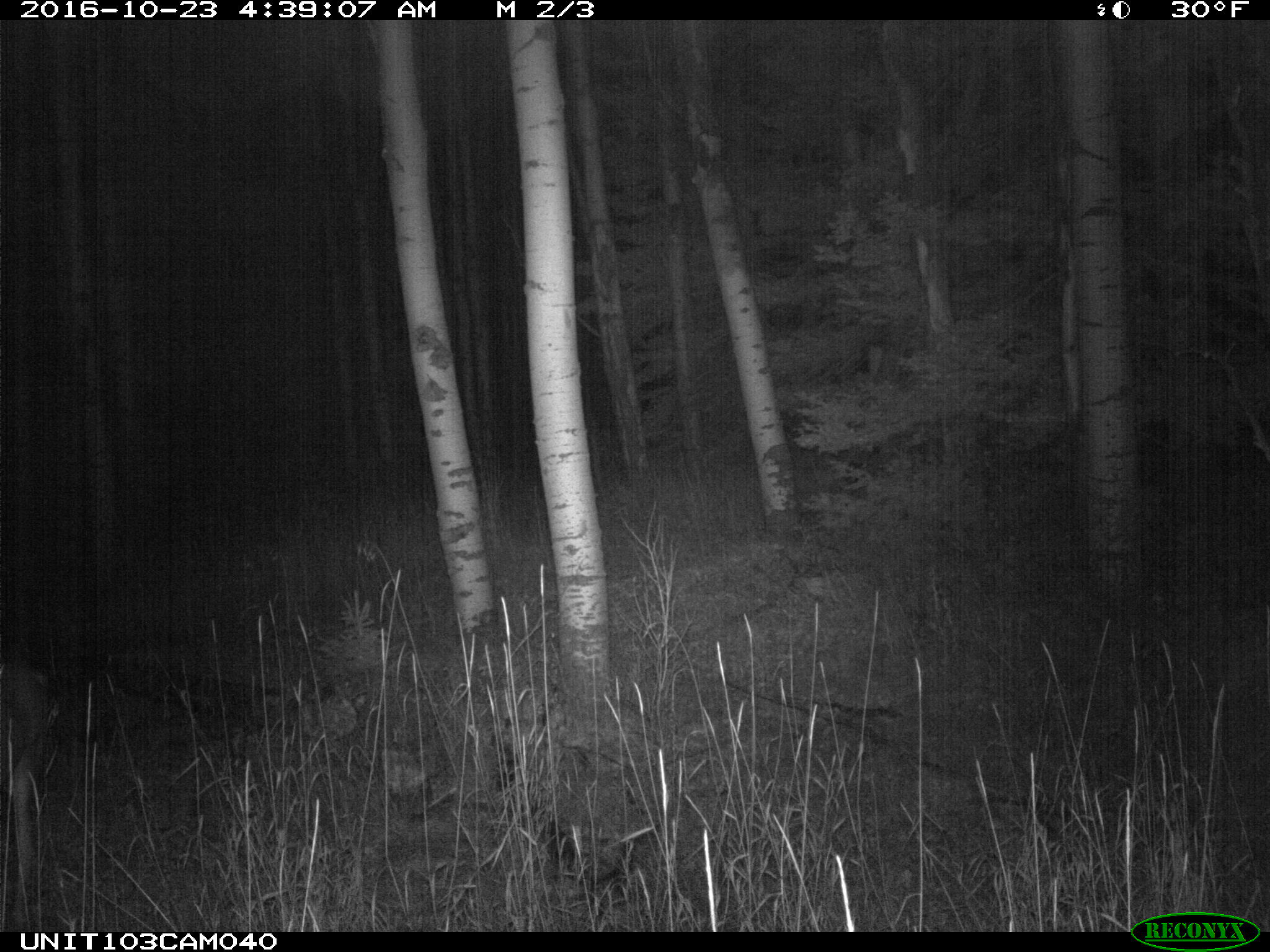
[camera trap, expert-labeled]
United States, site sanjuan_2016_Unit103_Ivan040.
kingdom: Animalia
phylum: Chordata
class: Mammalia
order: Artiodactyla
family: Cervidae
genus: Odocoileus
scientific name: Odocoileus hemionus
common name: mule deer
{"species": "Odocoileus hemionus (mule deer)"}